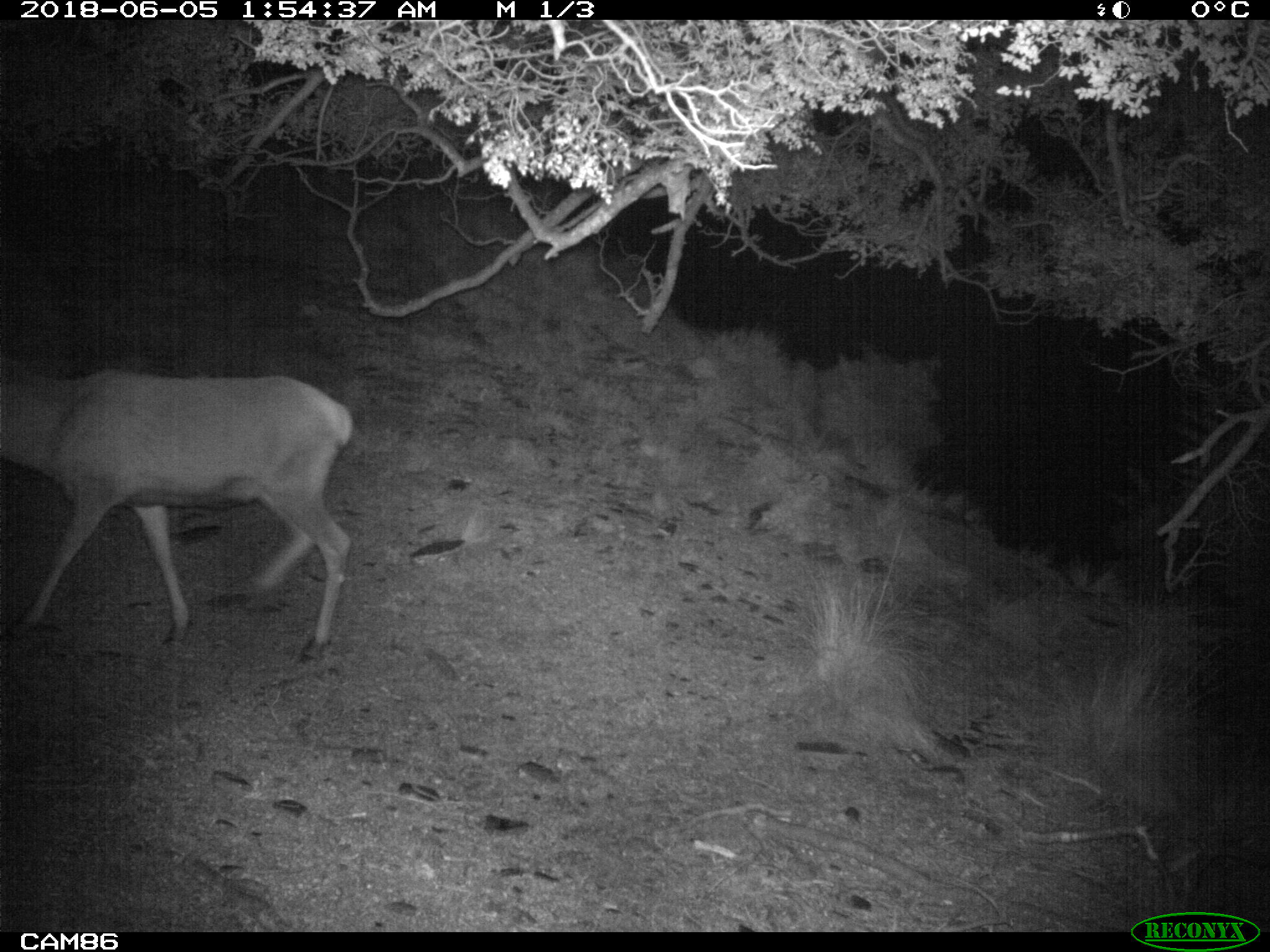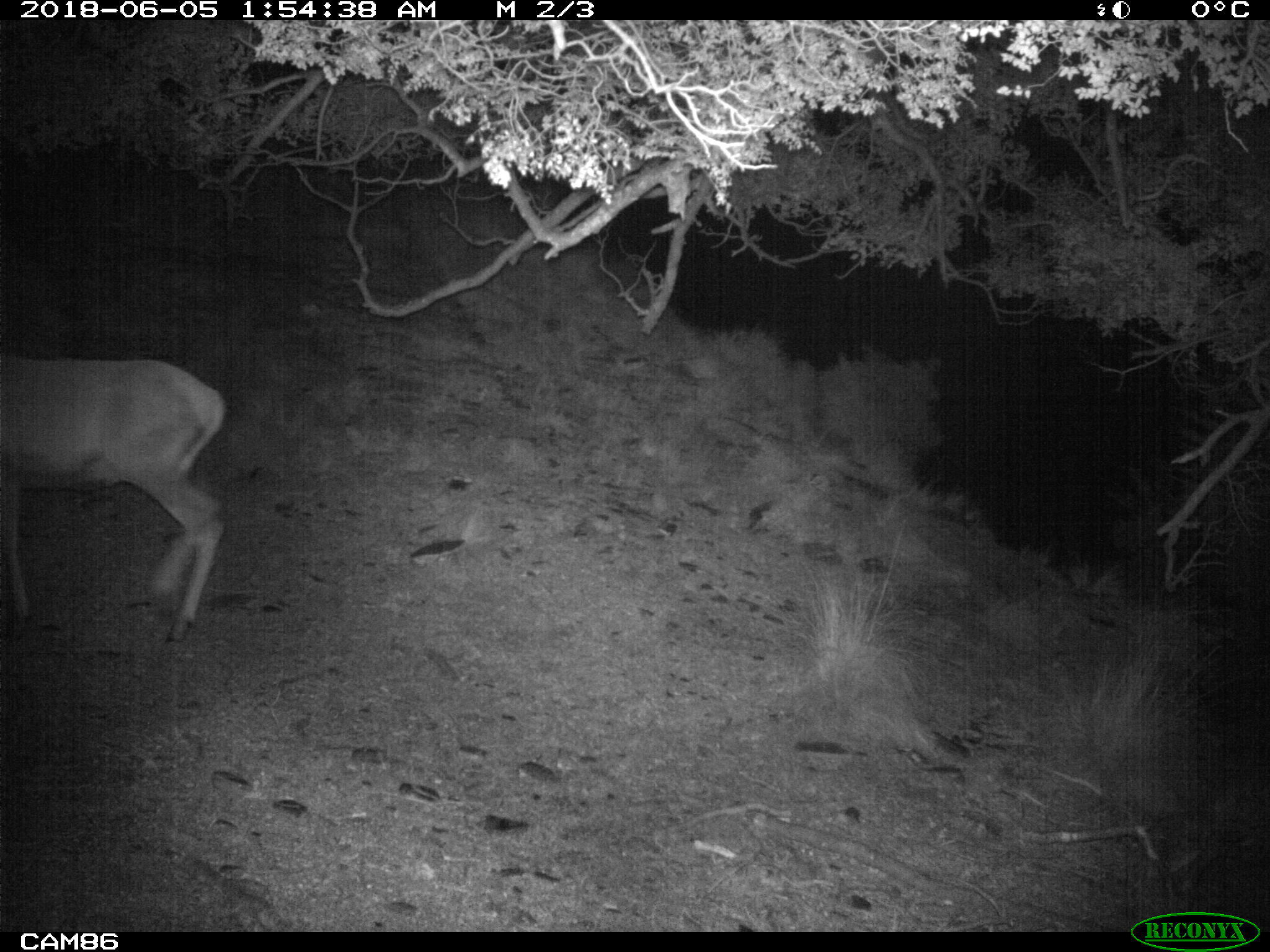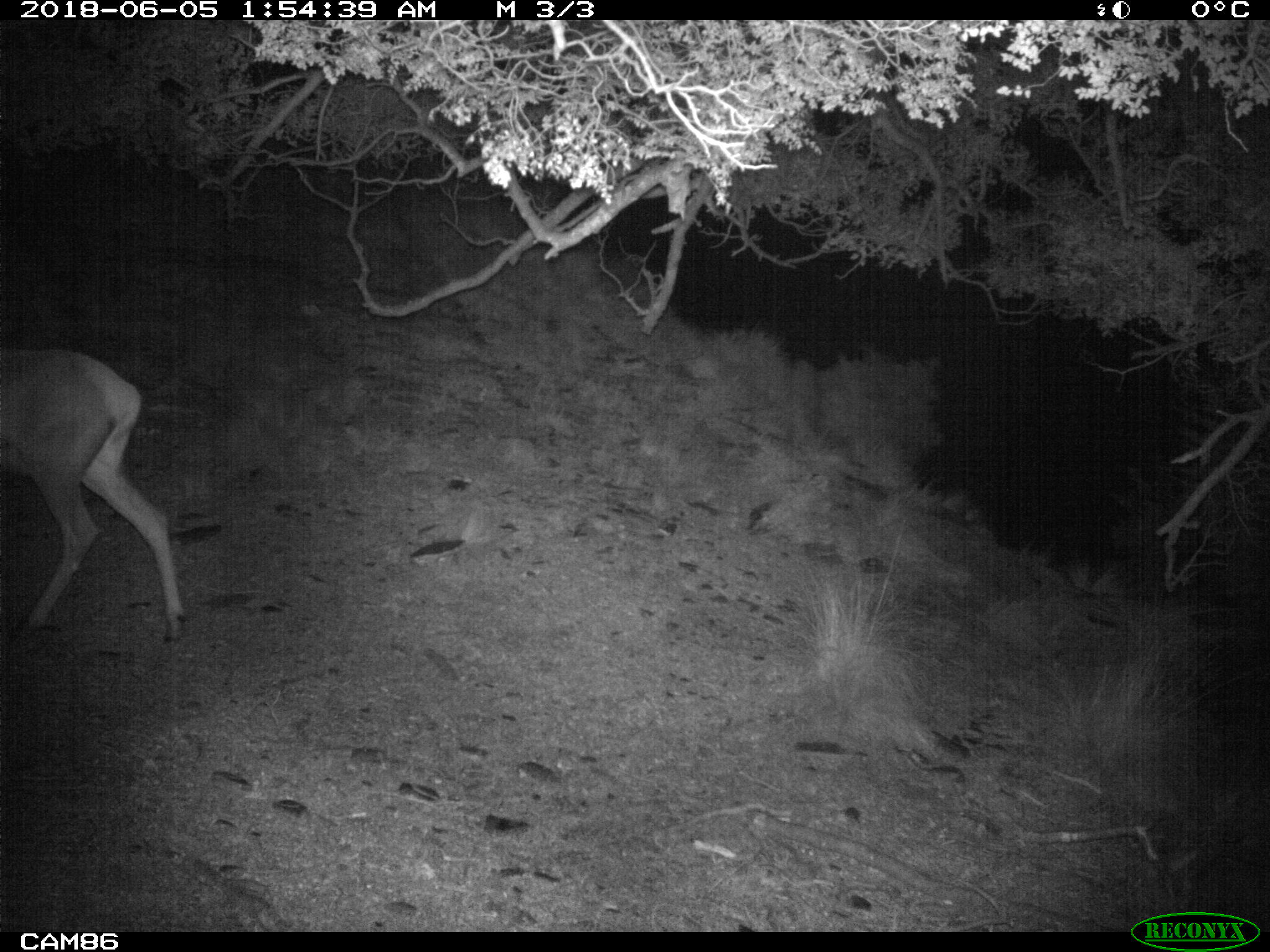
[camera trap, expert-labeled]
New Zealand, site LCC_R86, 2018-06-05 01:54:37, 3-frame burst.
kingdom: Animalia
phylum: Chordata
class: Mammalia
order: Artiodactyla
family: Cervidae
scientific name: Cervidae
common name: deer